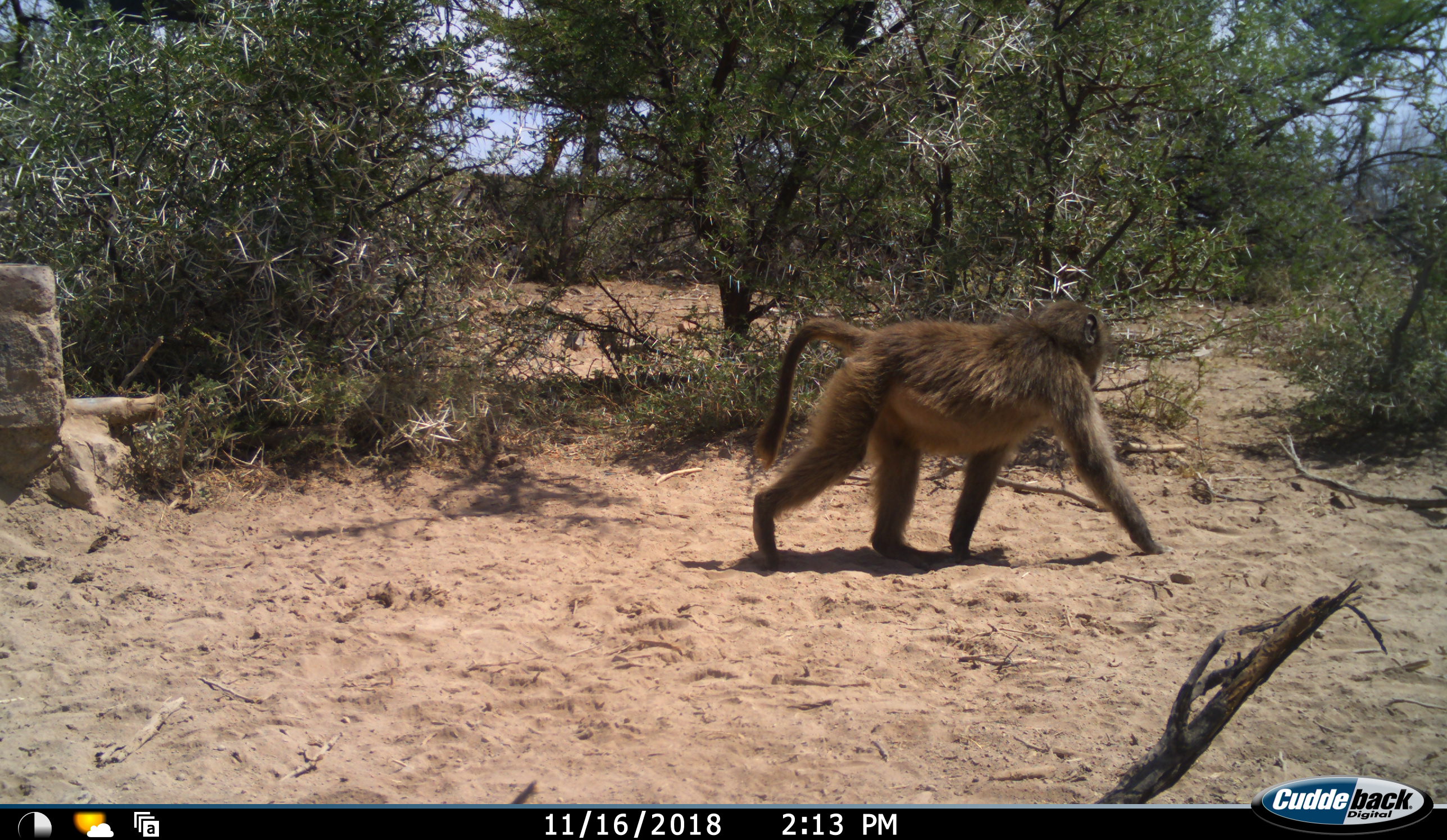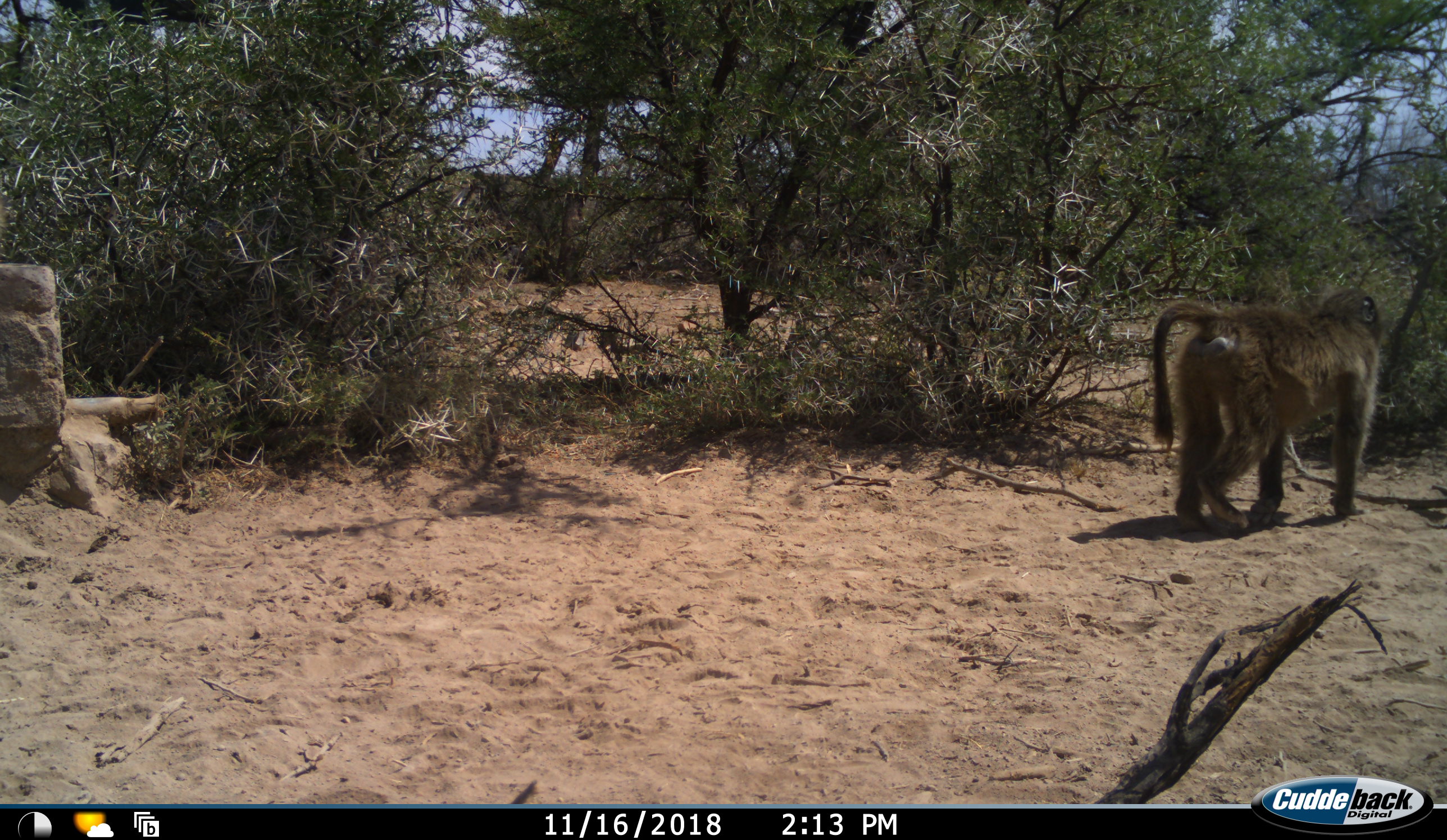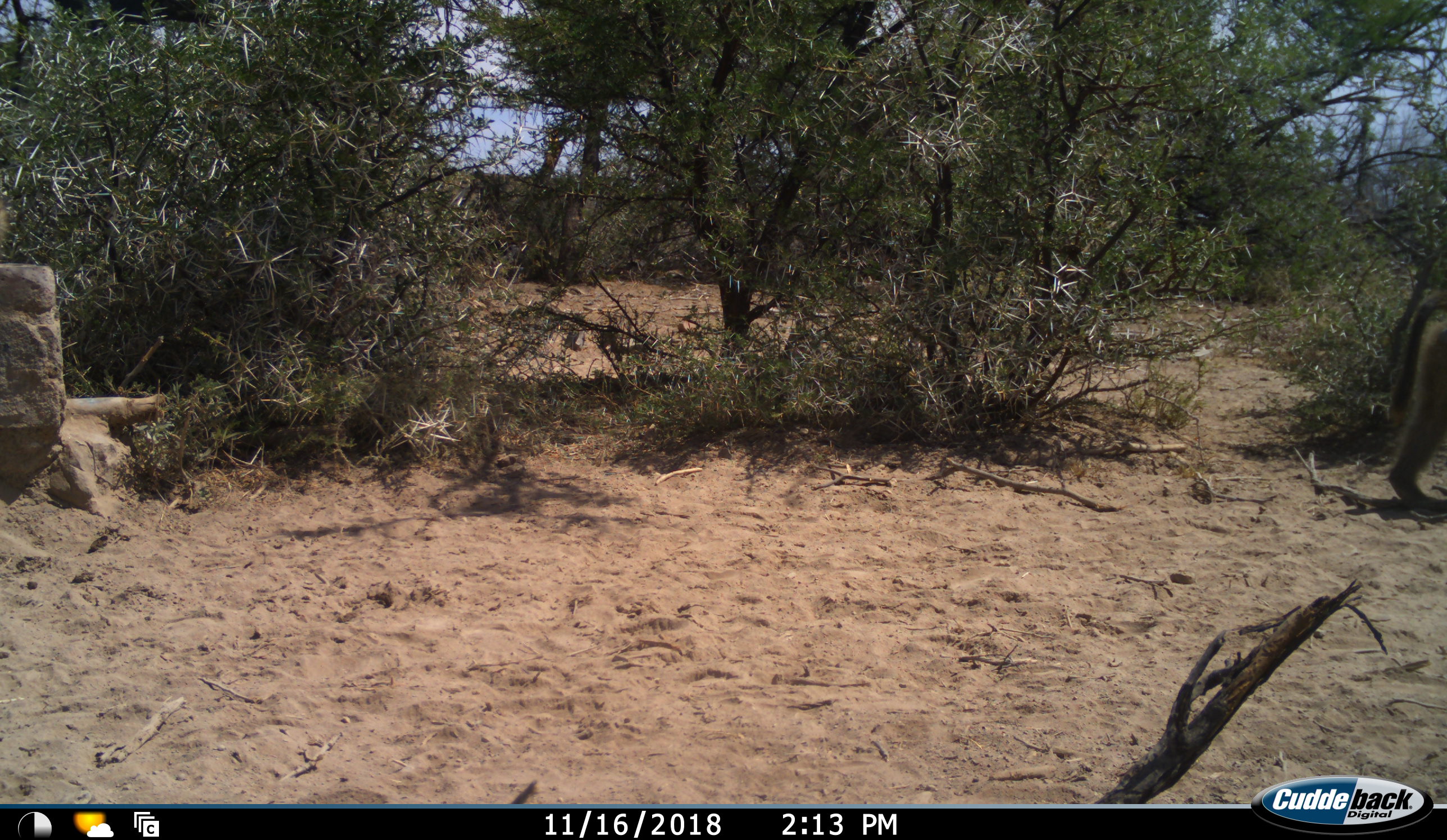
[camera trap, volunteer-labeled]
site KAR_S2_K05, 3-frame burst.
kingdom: Animalia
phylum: Chordata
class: Mammalia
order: Primates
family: Cercopithecidae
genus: Papio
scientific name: Papio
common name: baboon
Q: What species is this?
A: Baboon (Papio).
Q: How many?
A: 1.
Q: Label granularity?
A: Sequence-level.